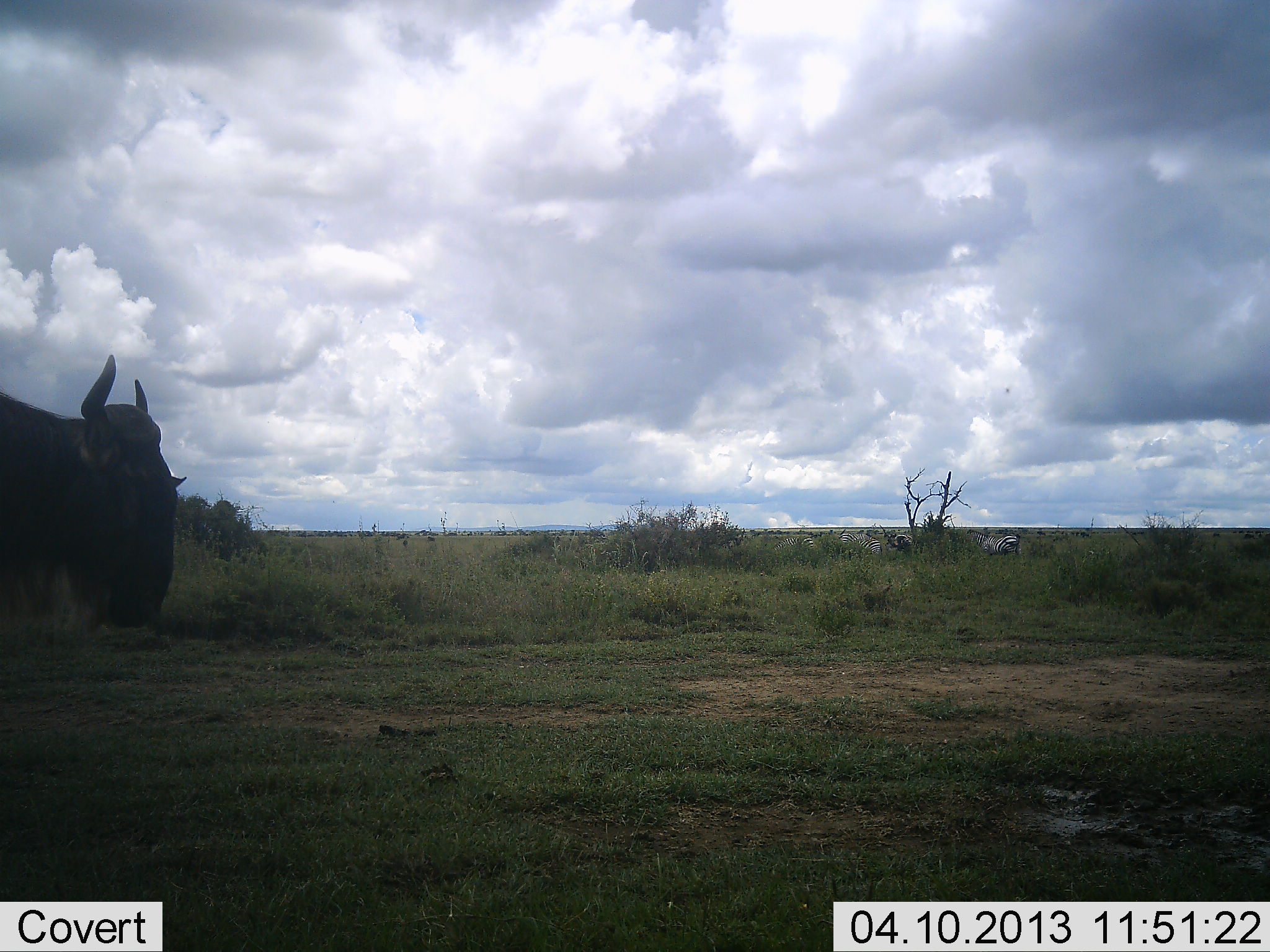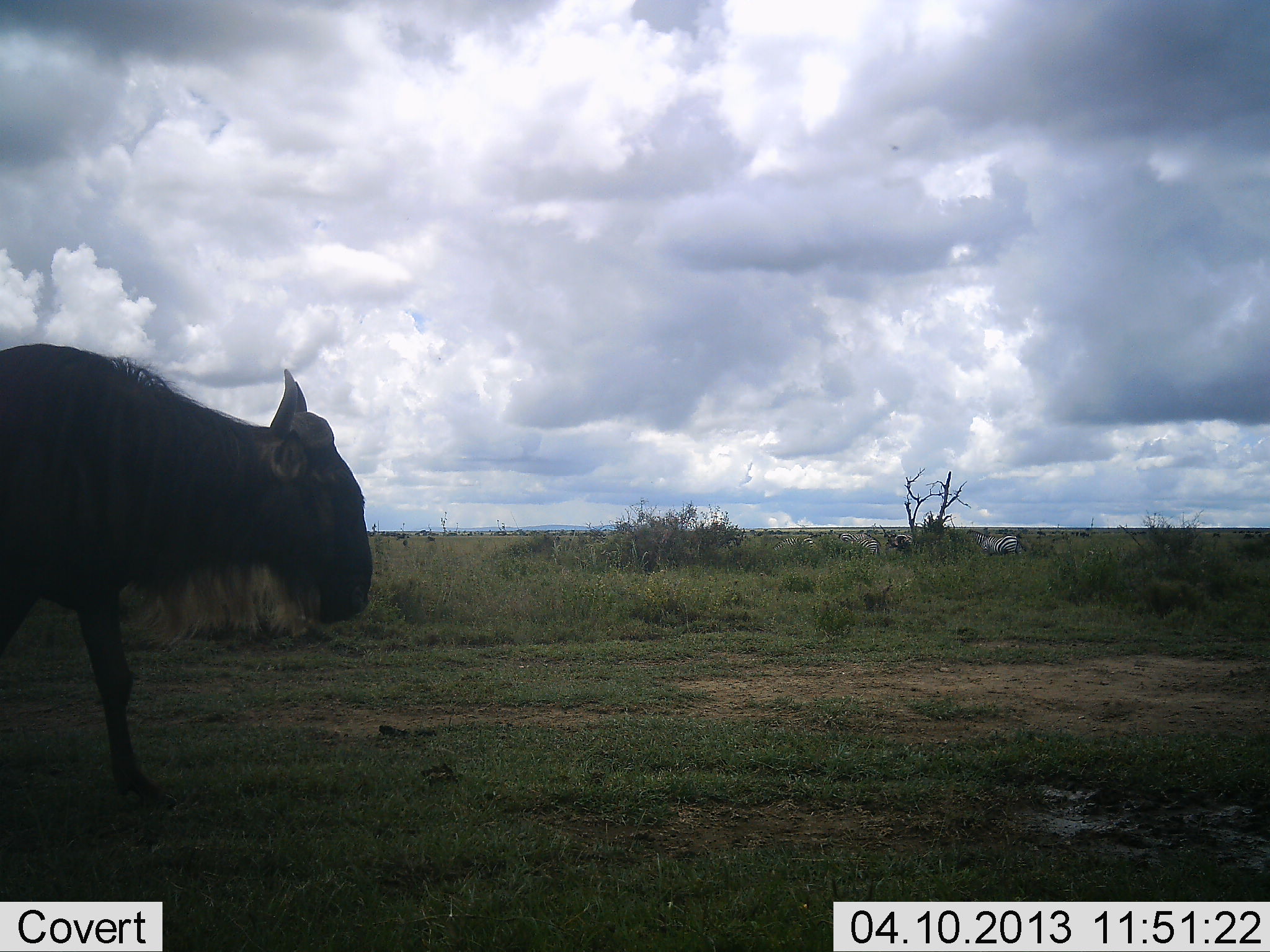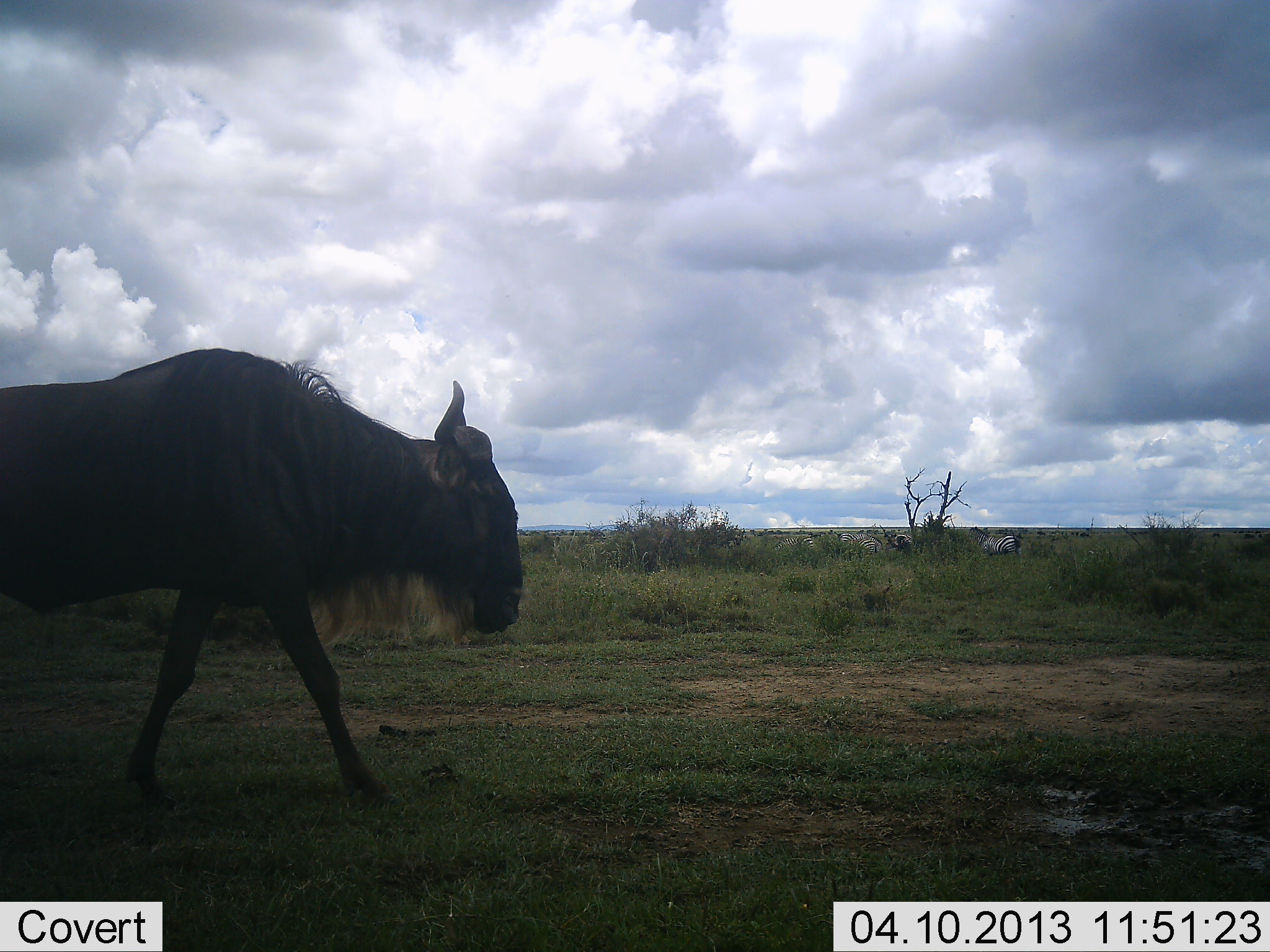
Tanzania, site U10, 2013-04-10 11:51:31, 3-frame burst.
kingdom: Animalia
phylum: Chordata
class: Mammalia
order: Artiodactyla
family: Bovidae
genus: Connochaetes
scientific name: Connochaetes taurinus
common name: blue wildebeest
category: wildebeest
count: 1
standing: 6%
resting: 3%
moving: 97%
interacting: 0%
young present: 0%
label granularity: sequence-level